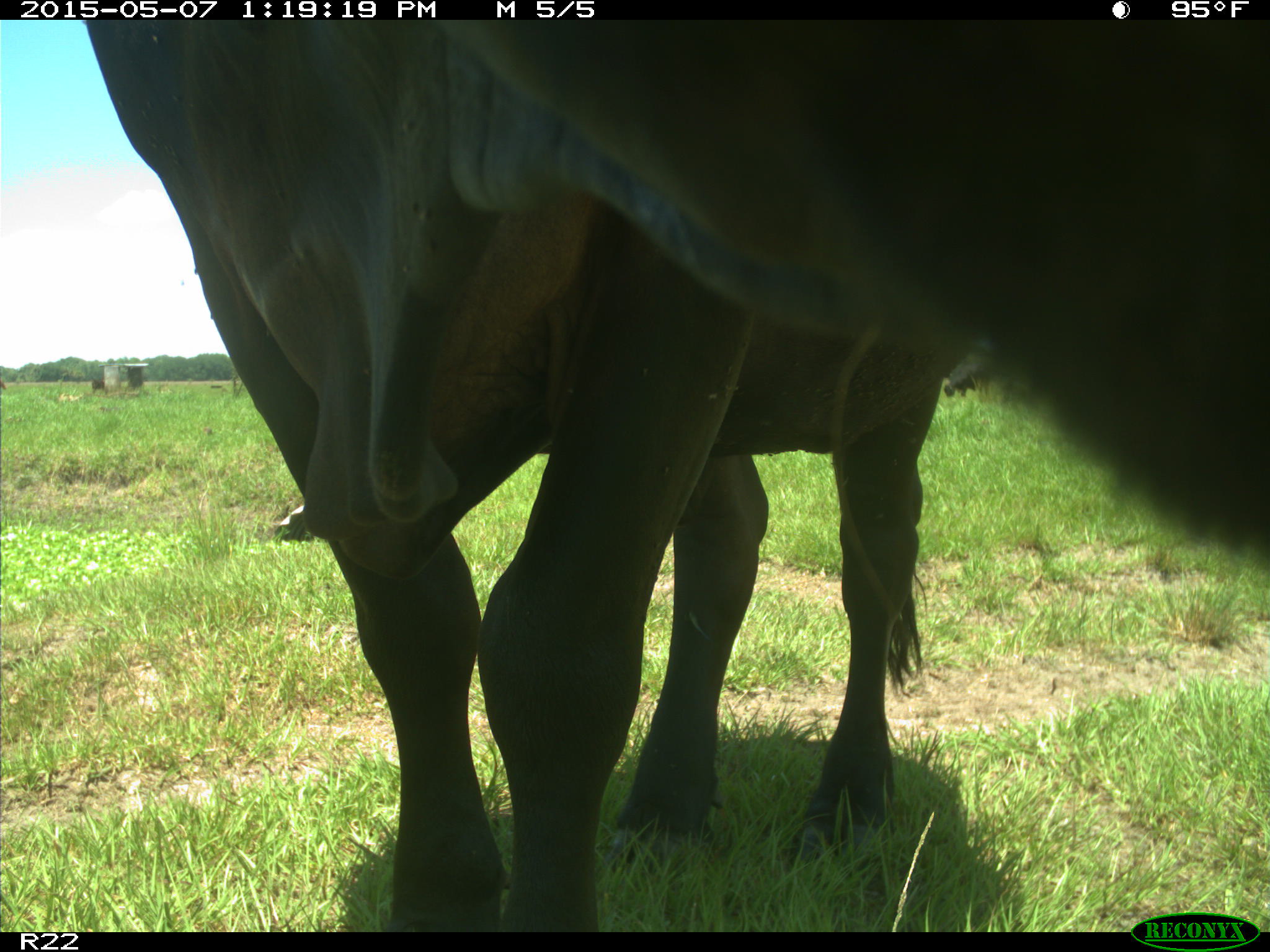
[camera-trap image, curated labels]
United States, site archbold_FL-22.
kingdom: Animalia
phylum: Chordata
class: Mammalia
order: Artiodactyla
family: Bovidae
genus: Bos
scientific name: Bos taurus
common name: domestic cow